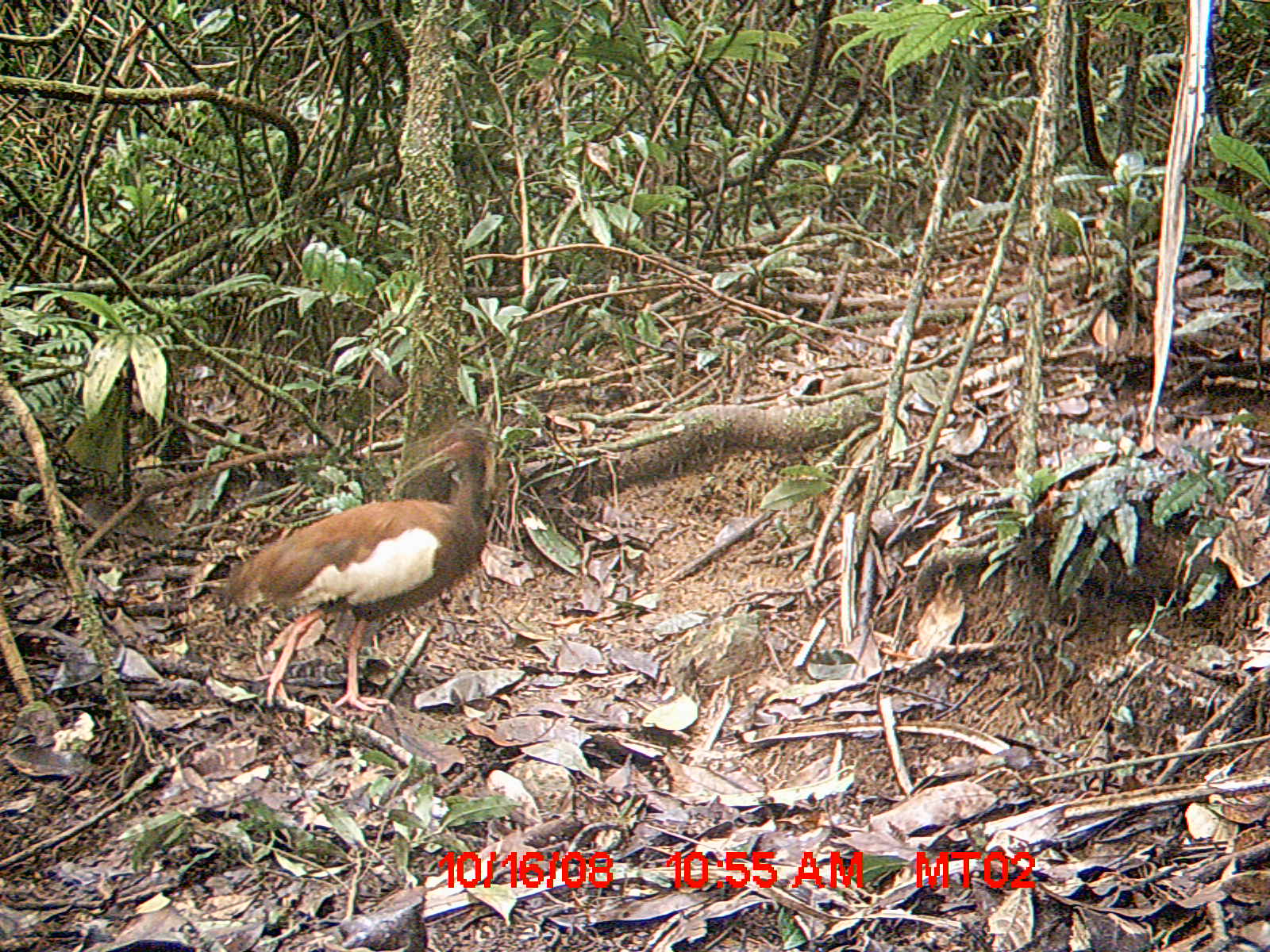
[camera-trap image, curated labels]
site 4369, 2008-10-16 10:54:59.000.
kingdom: Animalia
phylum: Chordata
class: Aves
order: Pelecaniformes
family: Threskiornithidae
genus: Lophotibis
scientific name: Lophotibis cristata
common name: madagascan ibis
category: lophotibis cristataa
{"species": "lophotibis cristataa (madagascan ibis) (Lophotibis cristata)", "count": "2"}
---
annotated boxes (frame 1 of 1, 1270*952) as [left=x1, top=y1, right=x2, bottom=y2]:
lophotibis cristataa: [left=213, top=409, right=493, bottom=713]